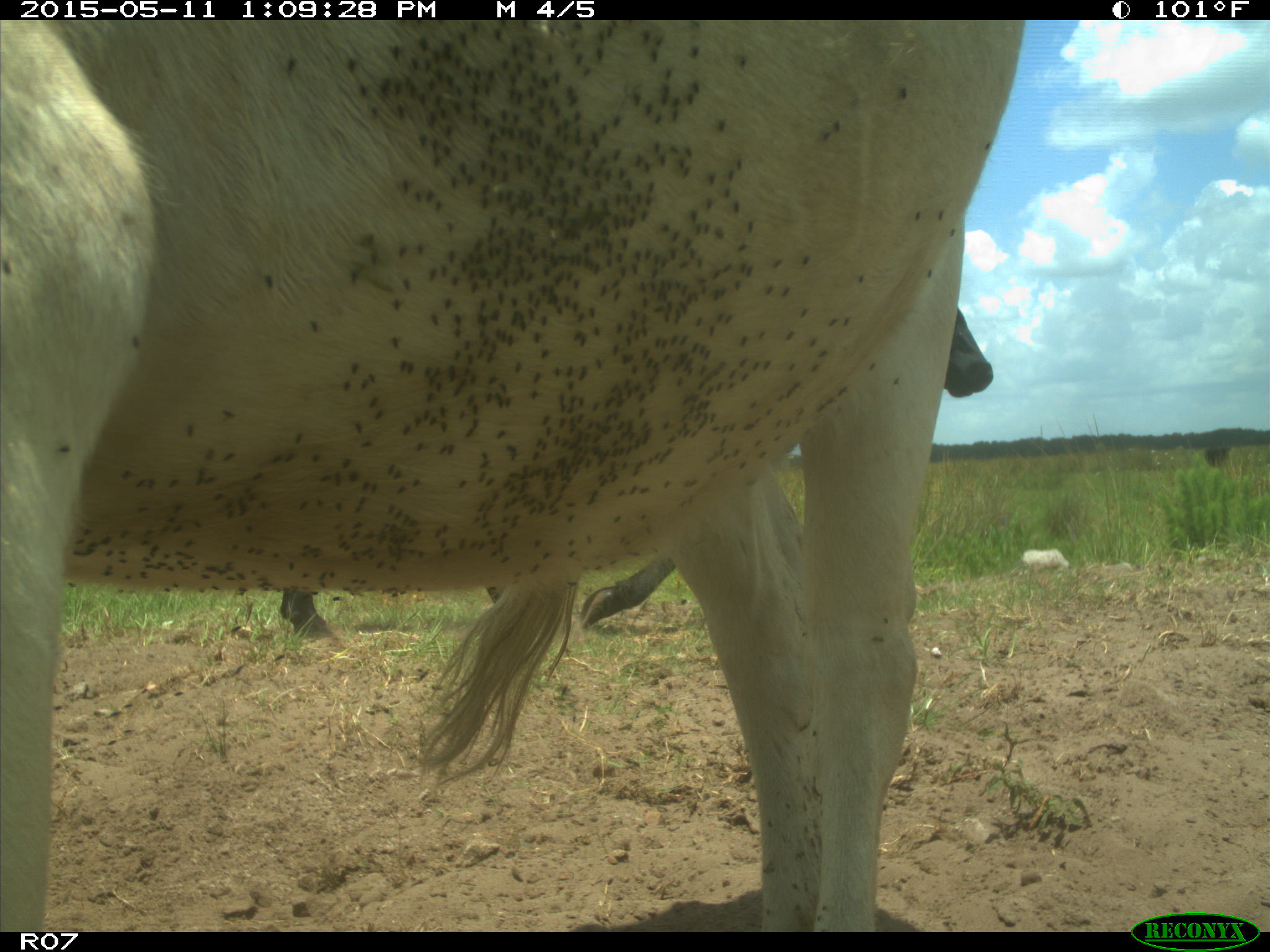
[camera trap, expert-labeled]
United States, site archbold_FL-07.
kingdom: Animalia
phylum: Chordata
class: Mammalia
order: Artiodactyla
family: Bovidae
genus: Bos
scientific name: Bos taurus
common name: domestic cow